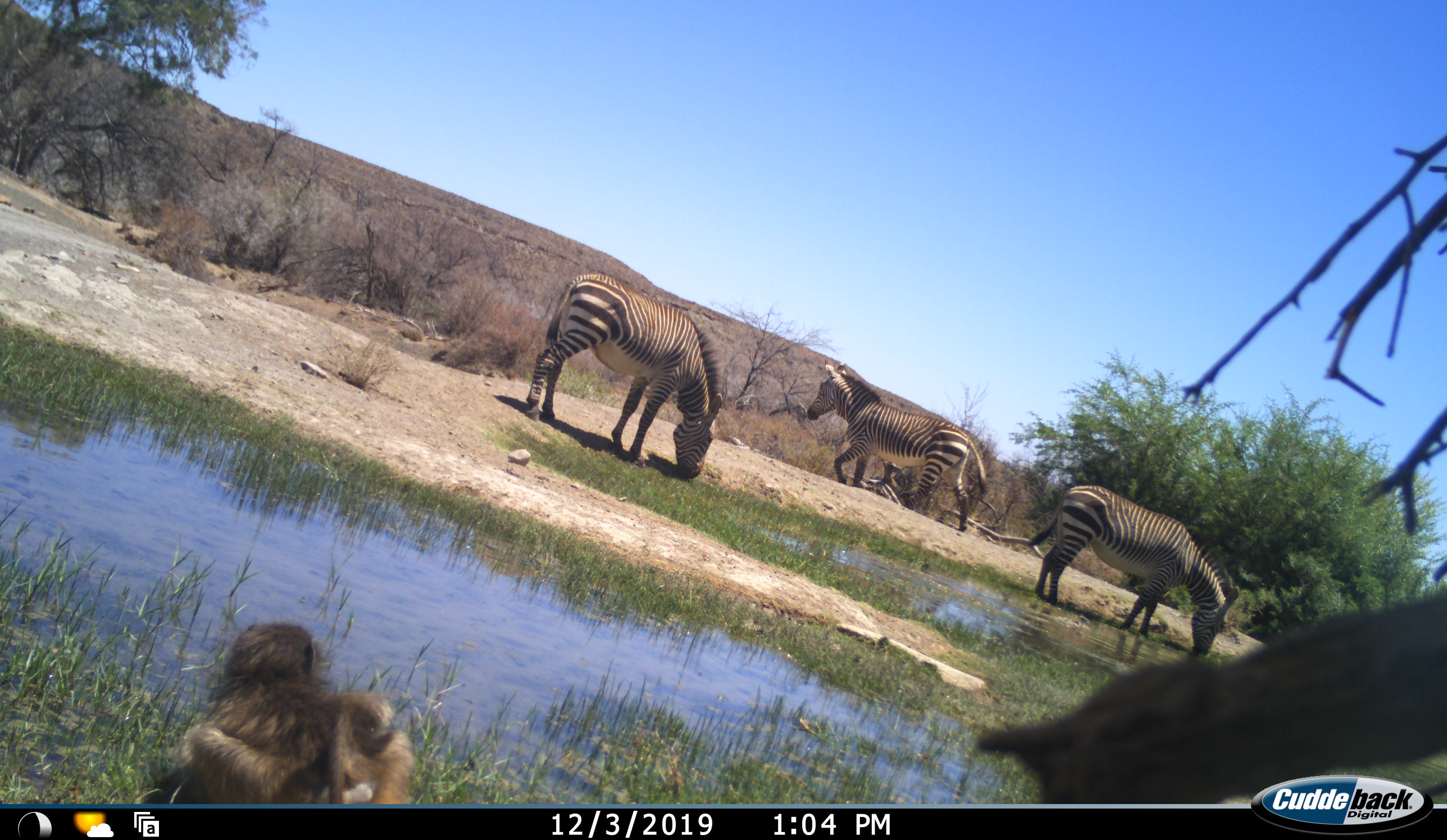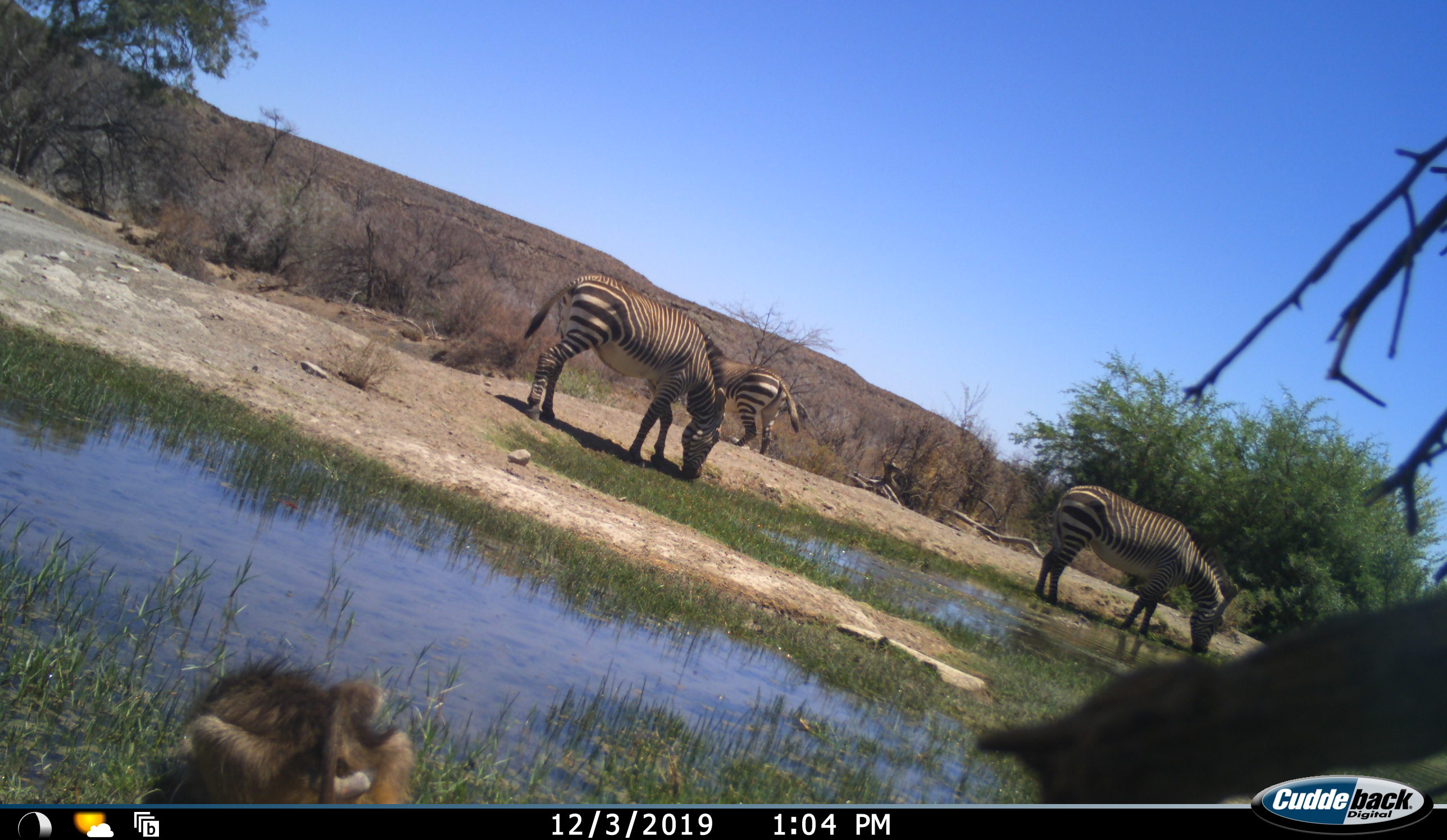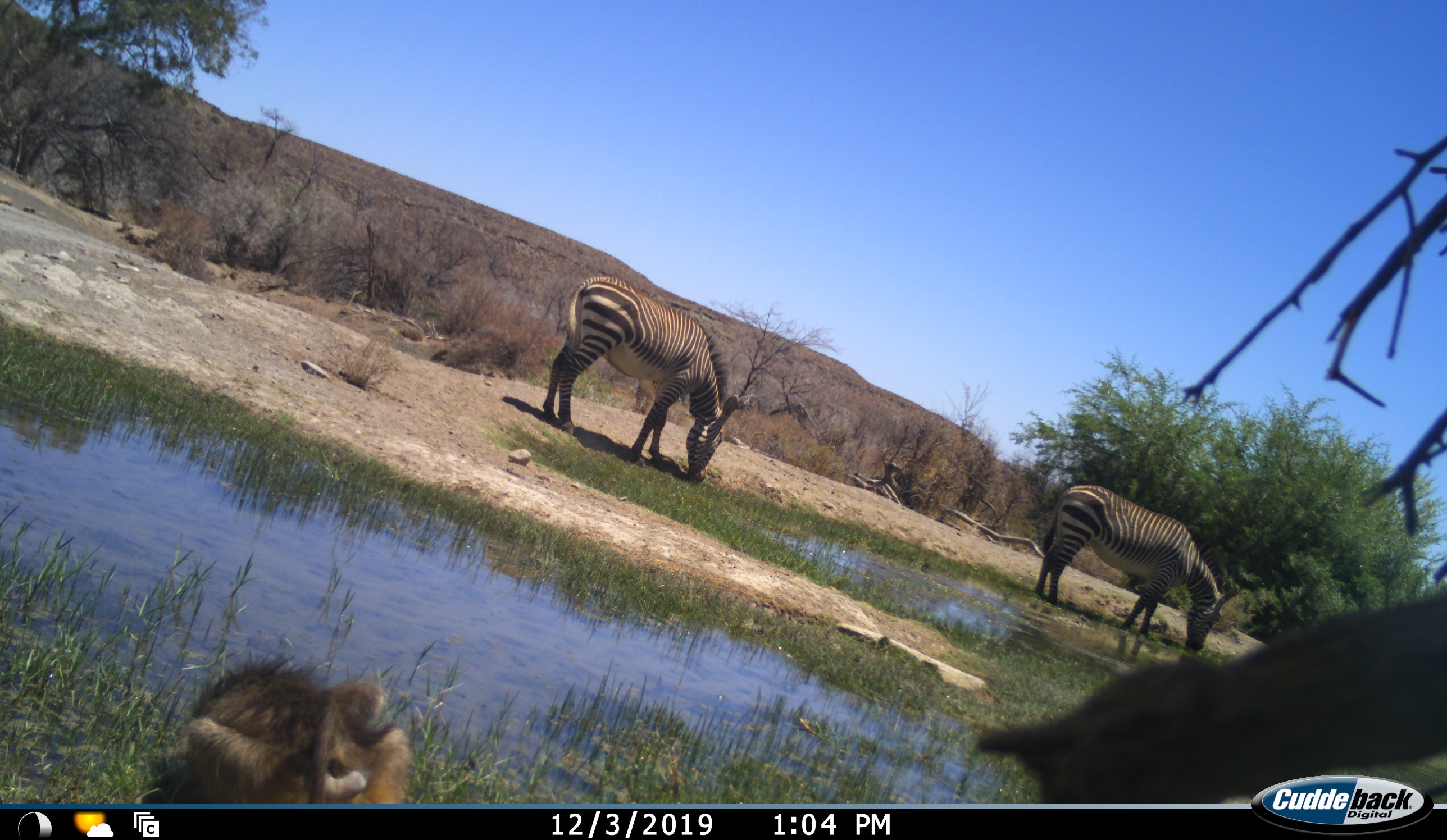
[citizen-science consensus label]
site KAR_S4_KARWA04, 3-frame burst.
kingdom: Animalia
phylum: Chordata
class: Mammalia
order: Primates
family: Cercopithecidae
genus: Papio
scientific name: Papio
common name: baboon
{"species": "baboon (Papio)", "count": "1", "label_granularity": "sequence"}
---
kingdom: Animalia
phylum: Chordata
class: Mammalia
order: Perissodactyla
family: Equidae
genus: Equus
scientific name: Equus zebra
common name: mountain zebra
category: zebramountain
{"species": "zebramountain (mountain zebra) (Equus zebra)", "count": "3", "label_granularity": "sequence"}